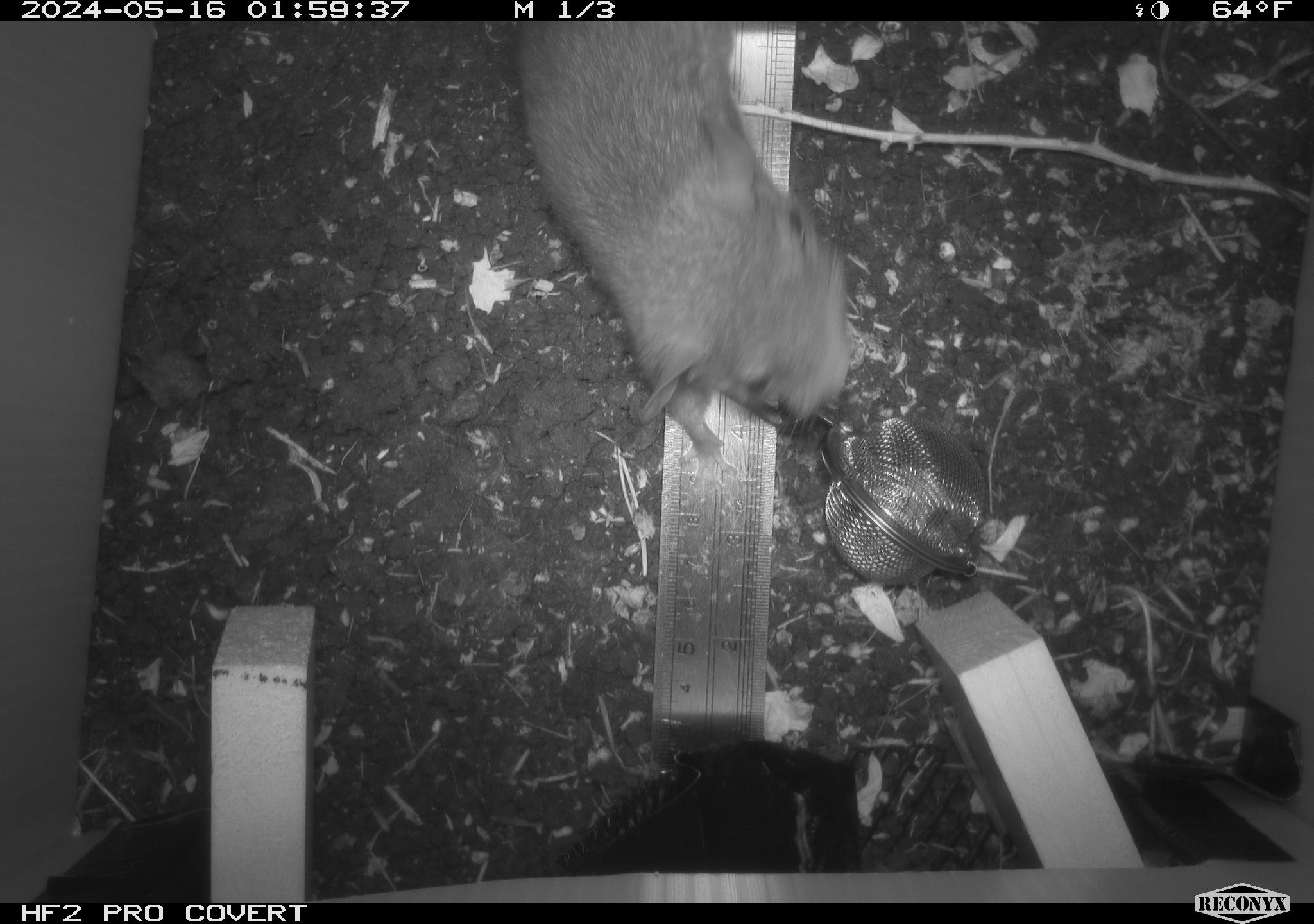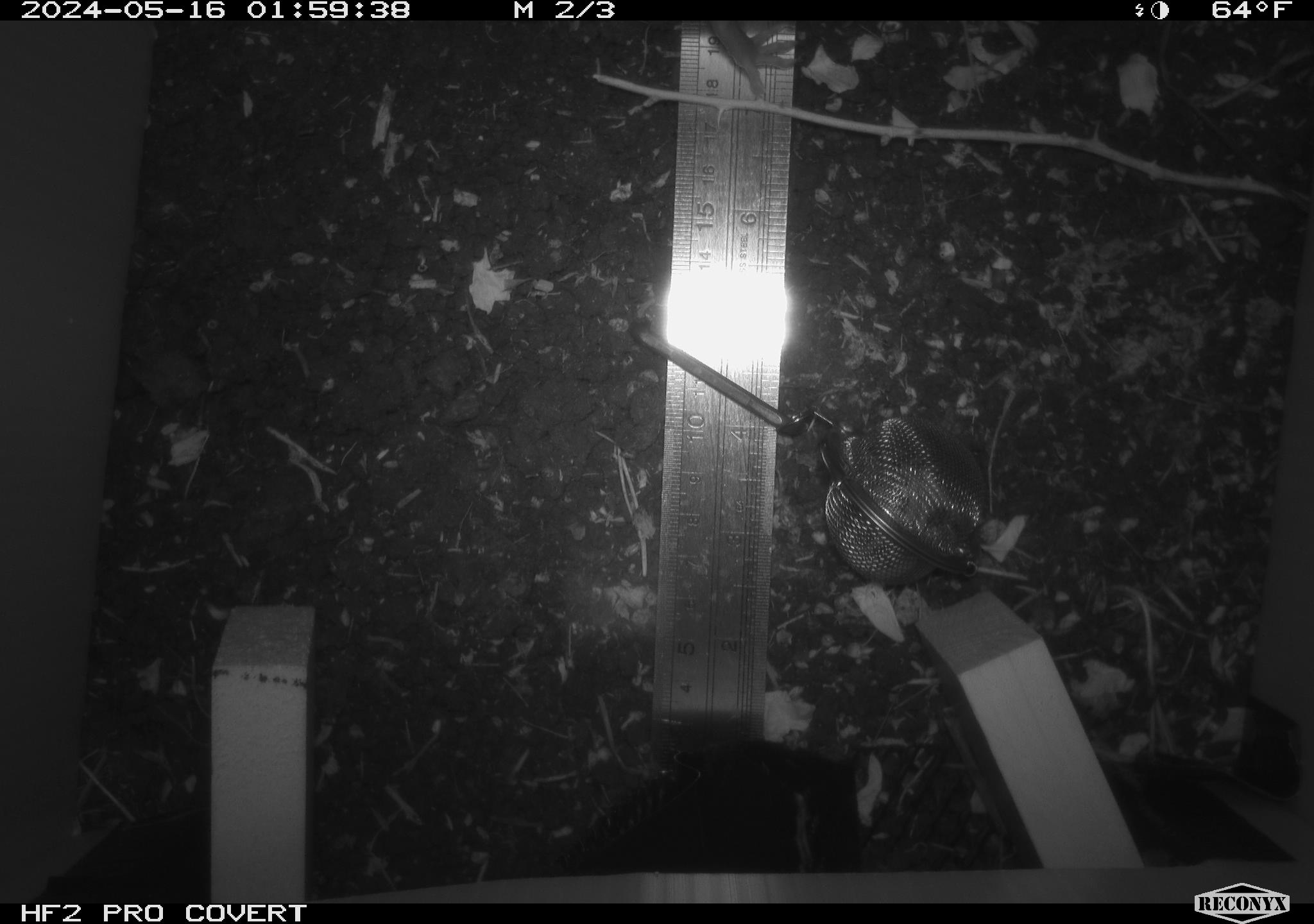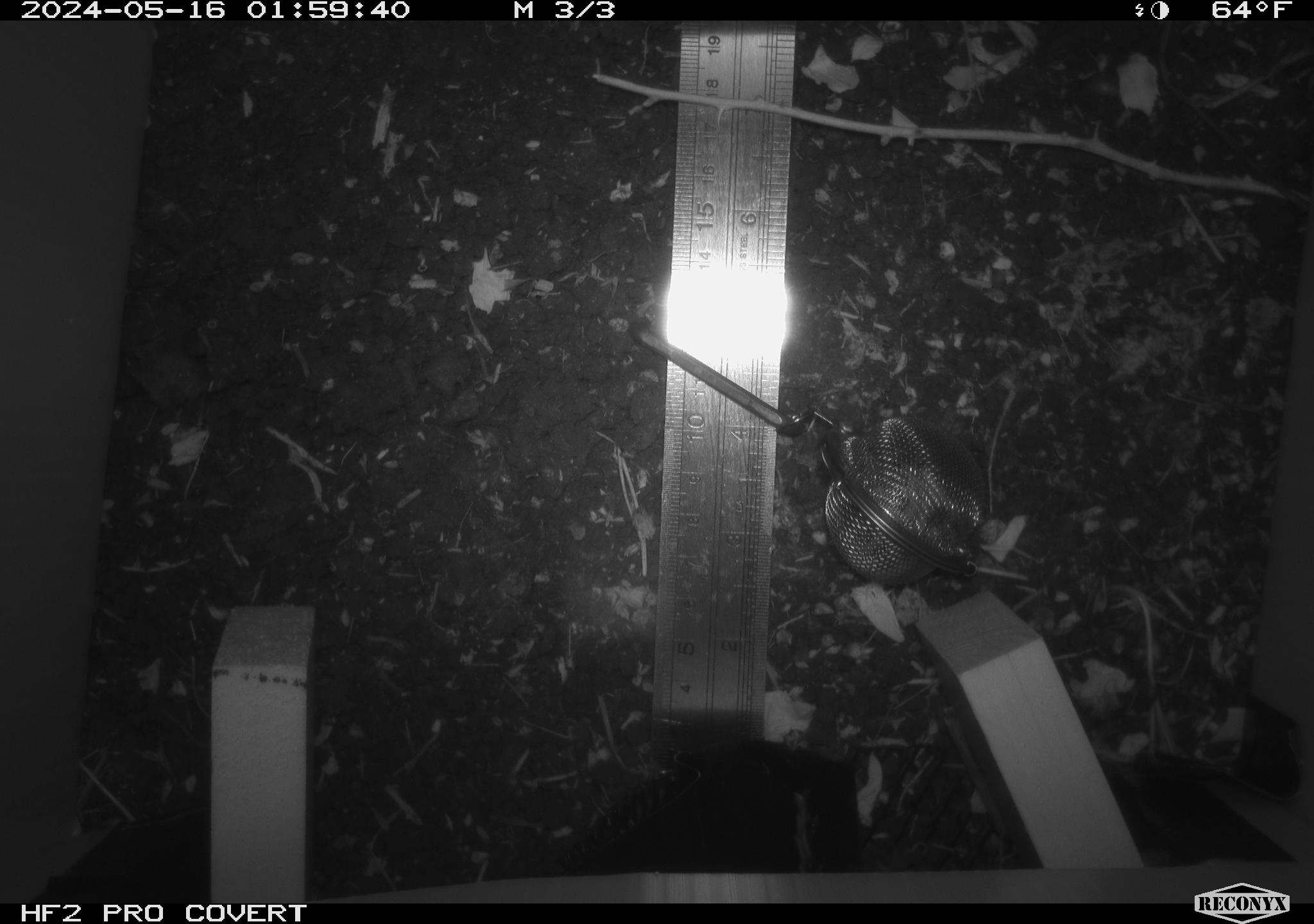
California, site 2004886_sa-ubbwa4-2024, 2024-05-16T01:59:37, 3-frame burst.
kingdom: Animalia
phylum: Chordata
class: Mammalia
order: Rodentia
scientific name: Rodentia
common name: woodrat or rat or mouse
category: woodrat or rat or mouse species